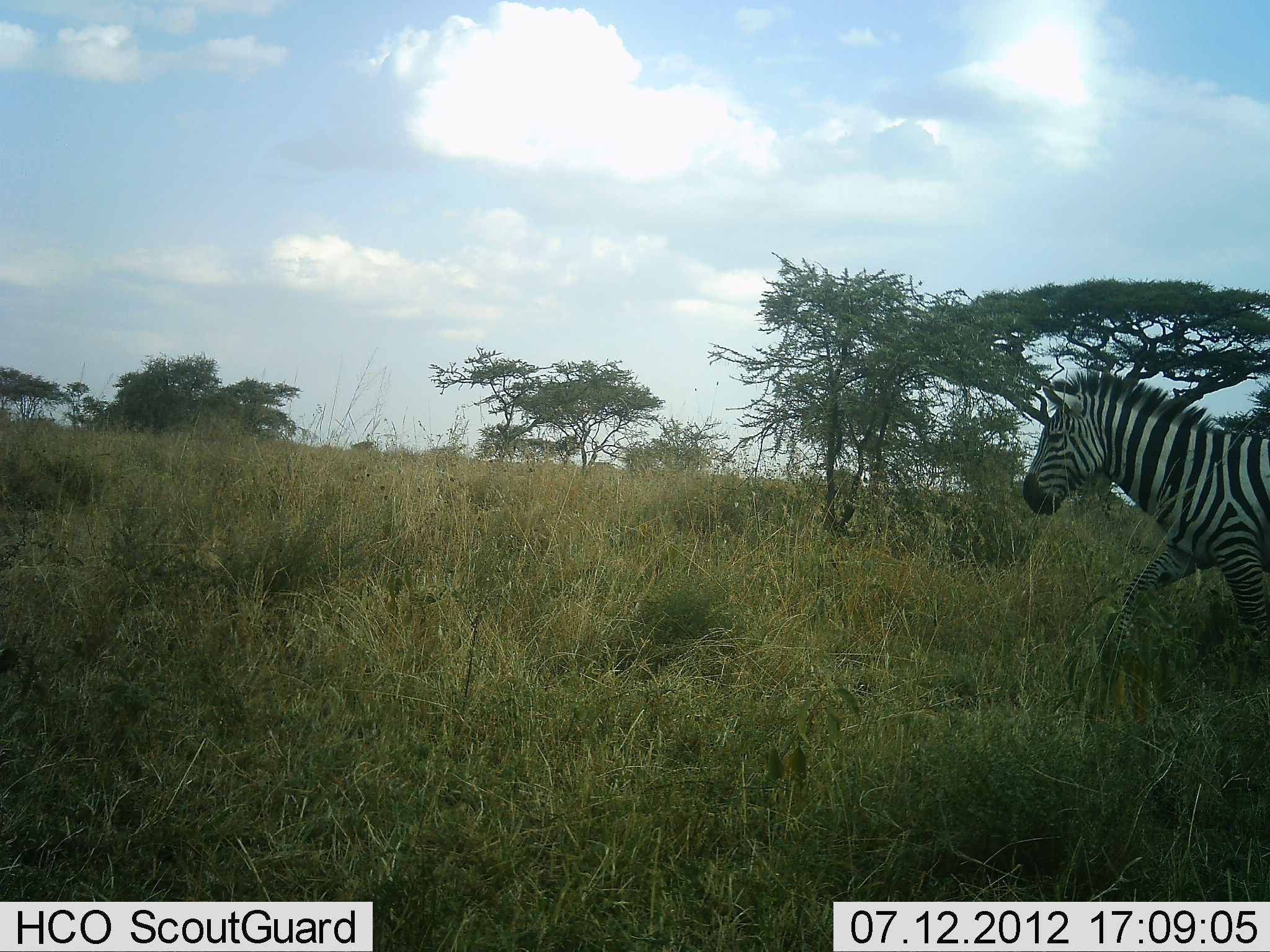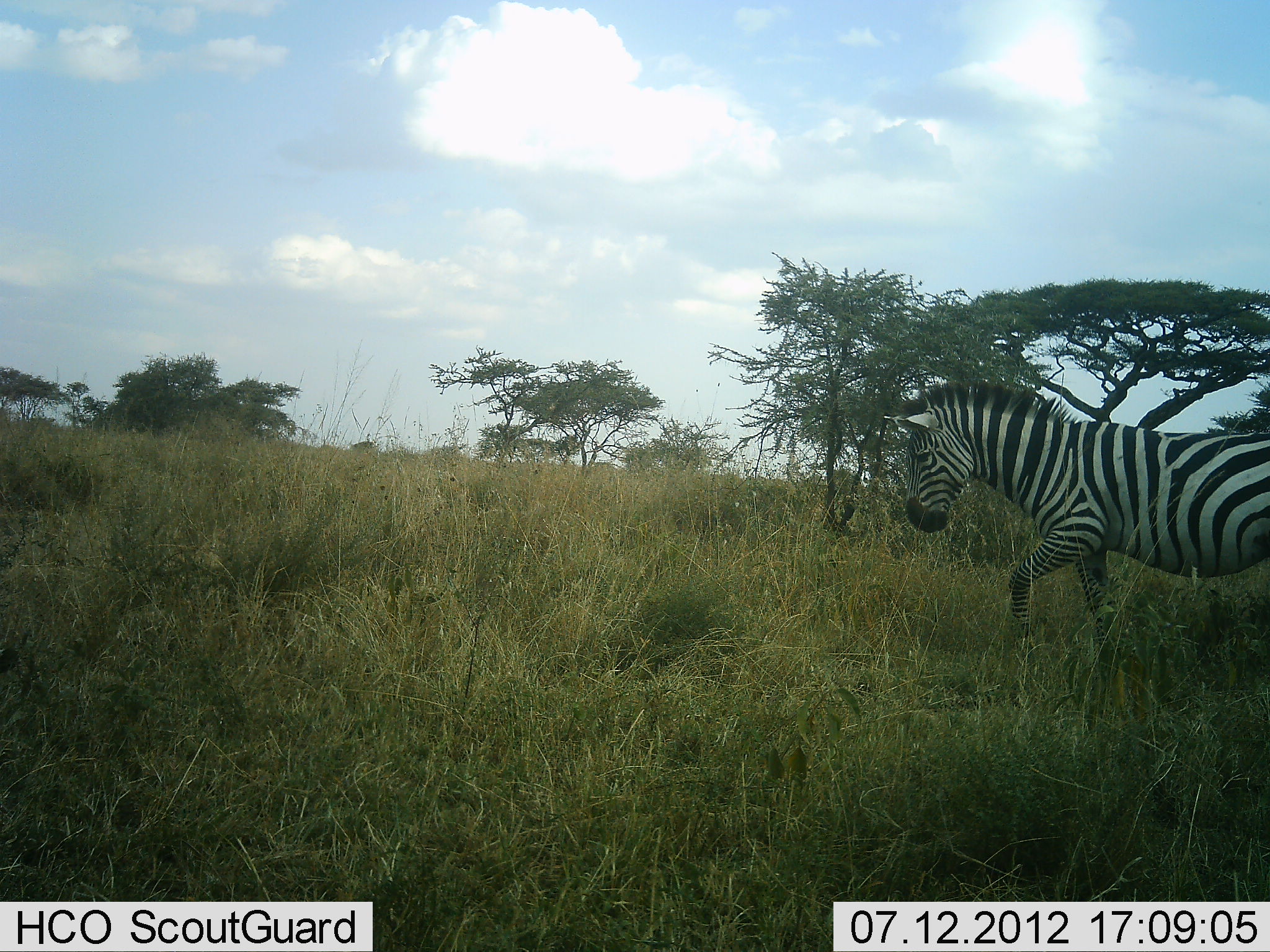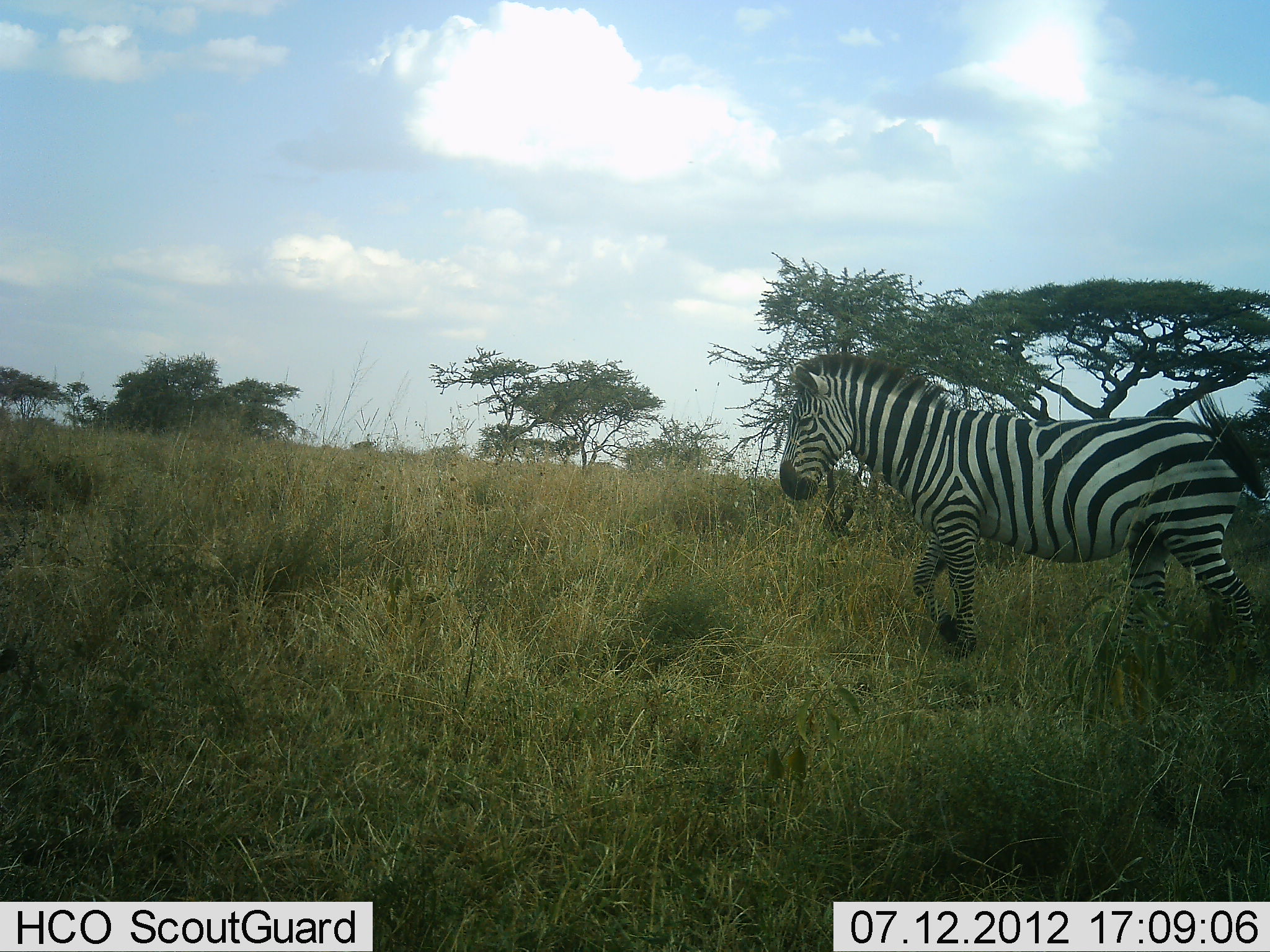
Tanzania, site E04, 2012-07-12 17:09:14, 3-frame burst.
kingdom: Animalia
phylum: Chordata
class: Mammalia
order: Perissodactyla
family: Equidae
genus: Equus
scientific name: Equus quagga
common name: plains zebra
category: zebra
Zebra (plains zebra) (Equus quagga), count 1. Behavior (volunteer vote fractions): standing 0%, resting 0%, moving 100%, interacting 0%. Young present (vote fraction): 0%. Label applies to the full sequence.